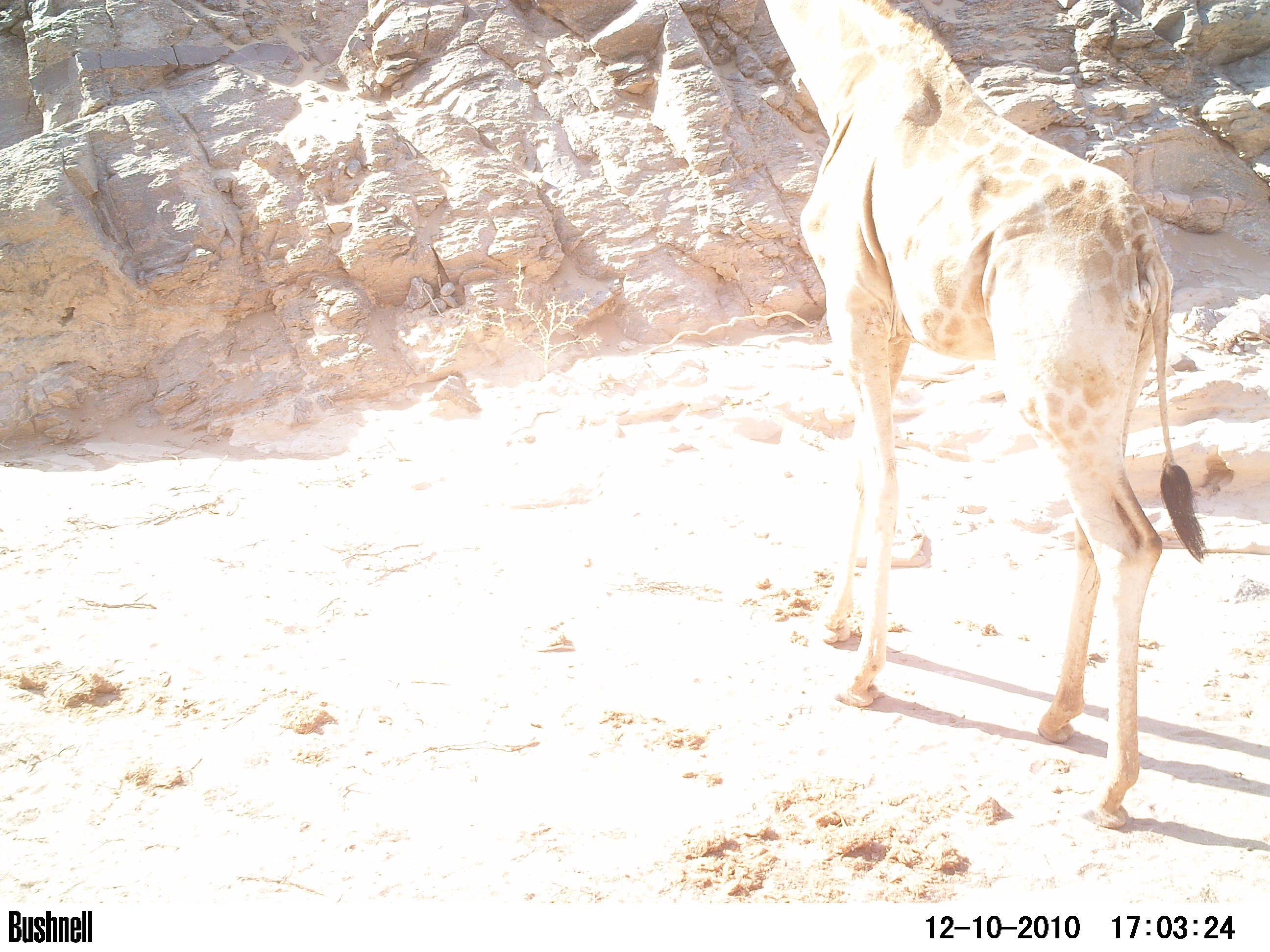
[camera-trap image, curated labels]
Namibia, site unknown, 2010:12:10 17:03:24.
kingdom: Animalia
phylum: Chordata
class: Mammalia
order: Artiodactyla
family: Giraffidae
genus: Giraffa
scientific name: Giraffa camelopardalis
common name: giraffe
Giraffa camelopardalis (giraffe).